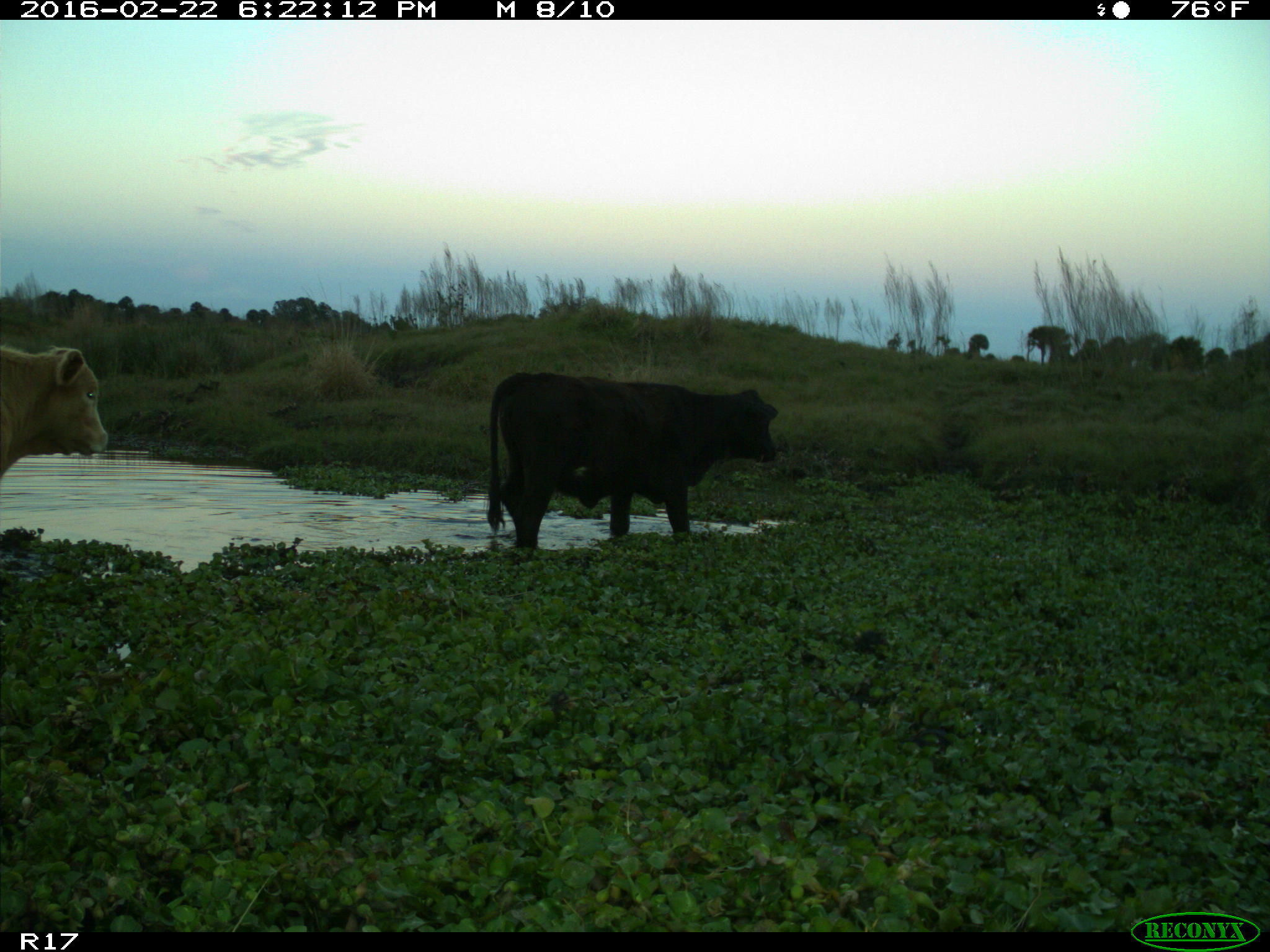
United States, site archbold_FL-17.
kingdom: Animalia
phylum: Chordata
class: Mammalia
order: Artiodactyla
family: Bovidae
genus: Bos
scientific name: Bos taurus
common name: domestic cow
Bos taurus (domestic cow).